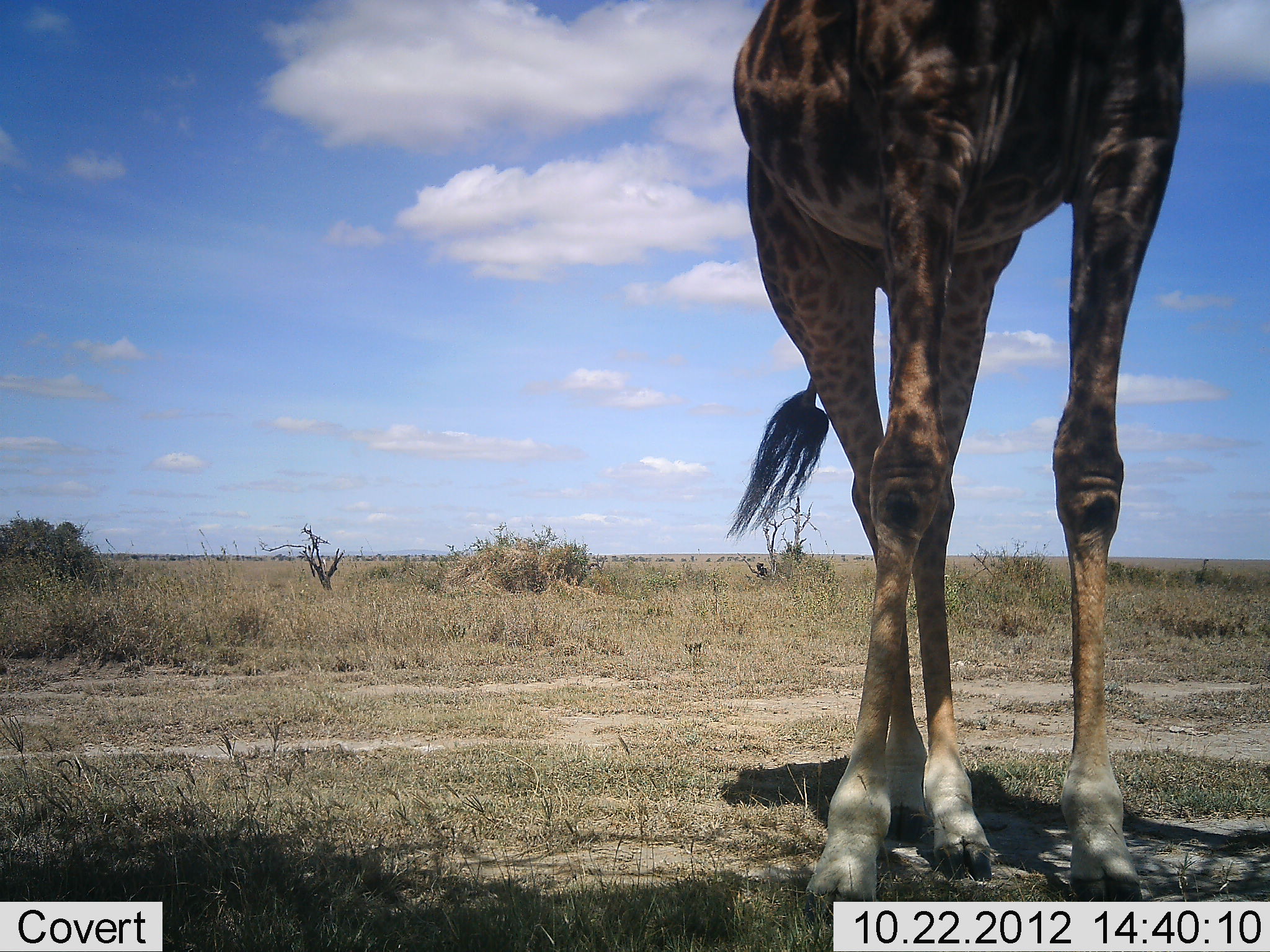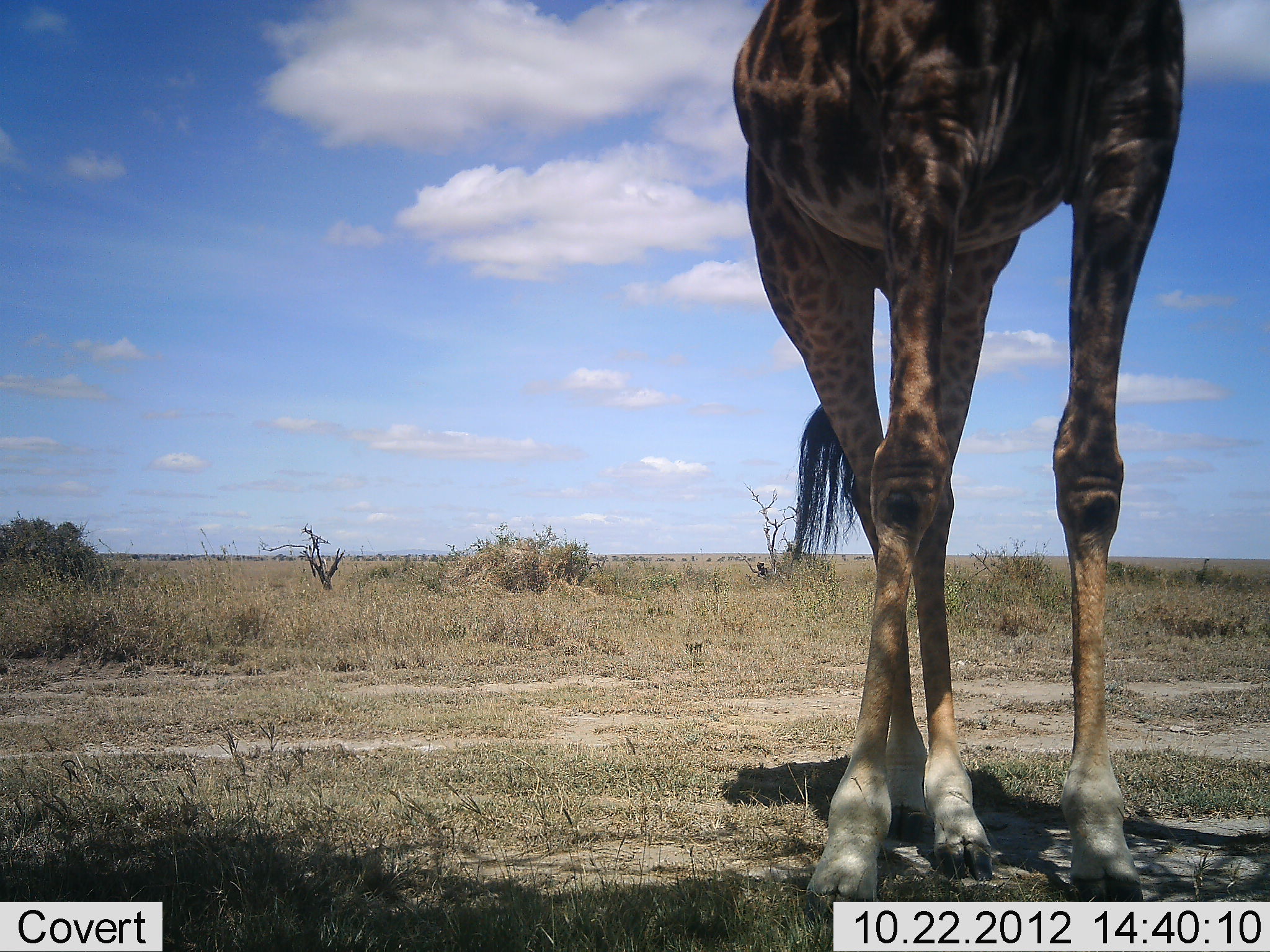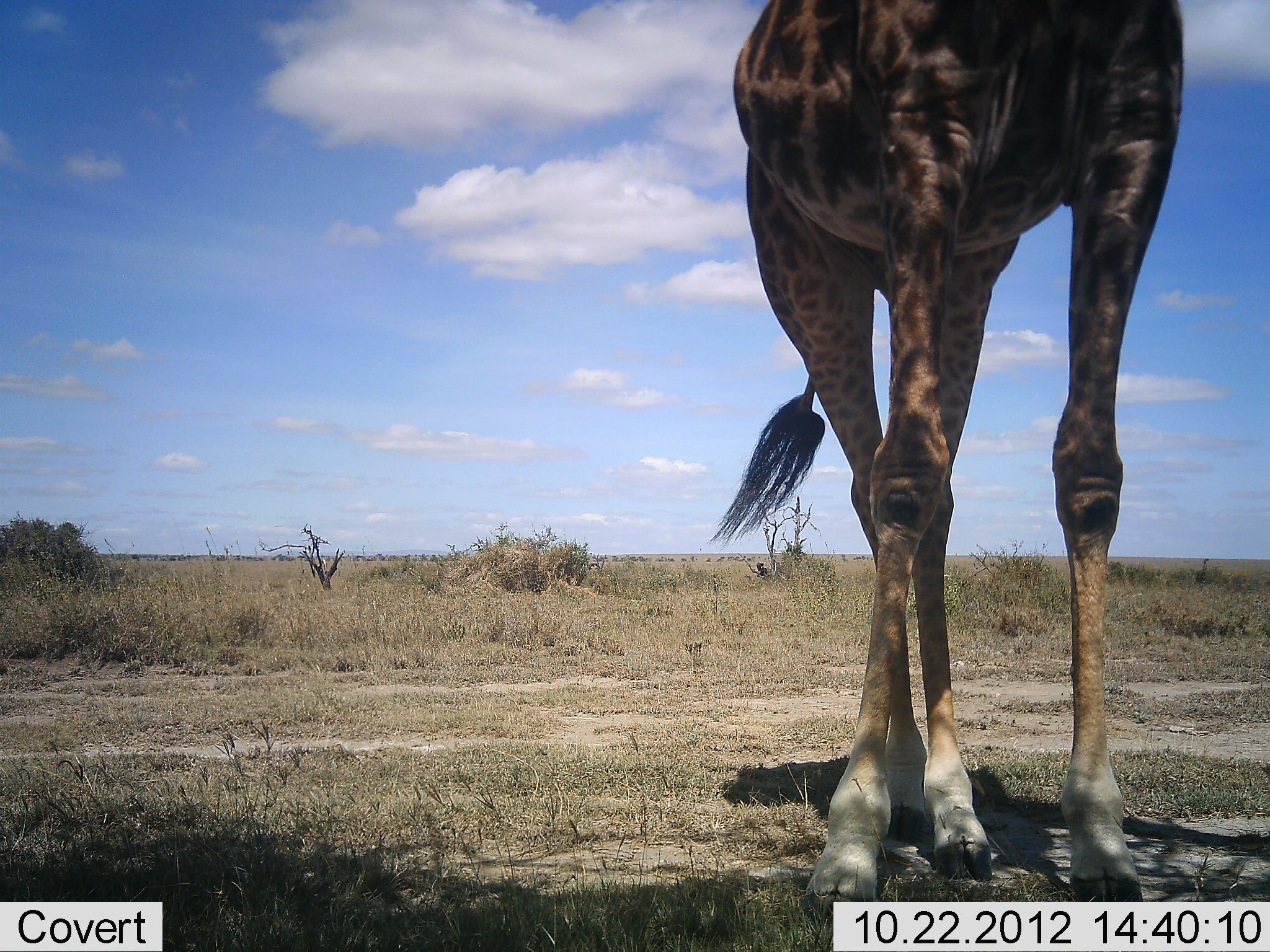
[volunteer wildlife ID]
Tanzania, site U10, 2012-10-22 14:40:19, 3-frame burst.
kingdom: Animalia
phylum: Chordata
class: Mammalia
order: Artiodactyla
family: Giraffidae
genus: Giraffa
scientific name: Giraffa camelopardalis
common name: giraffe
Giraffe (Giraffa camelopardalis), count 1. Behavior (volunteer vote fractions): standing 80%, resting 0%, moving 10%, interacting 0%. Young present (vote fraction): 0%. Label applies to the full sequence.